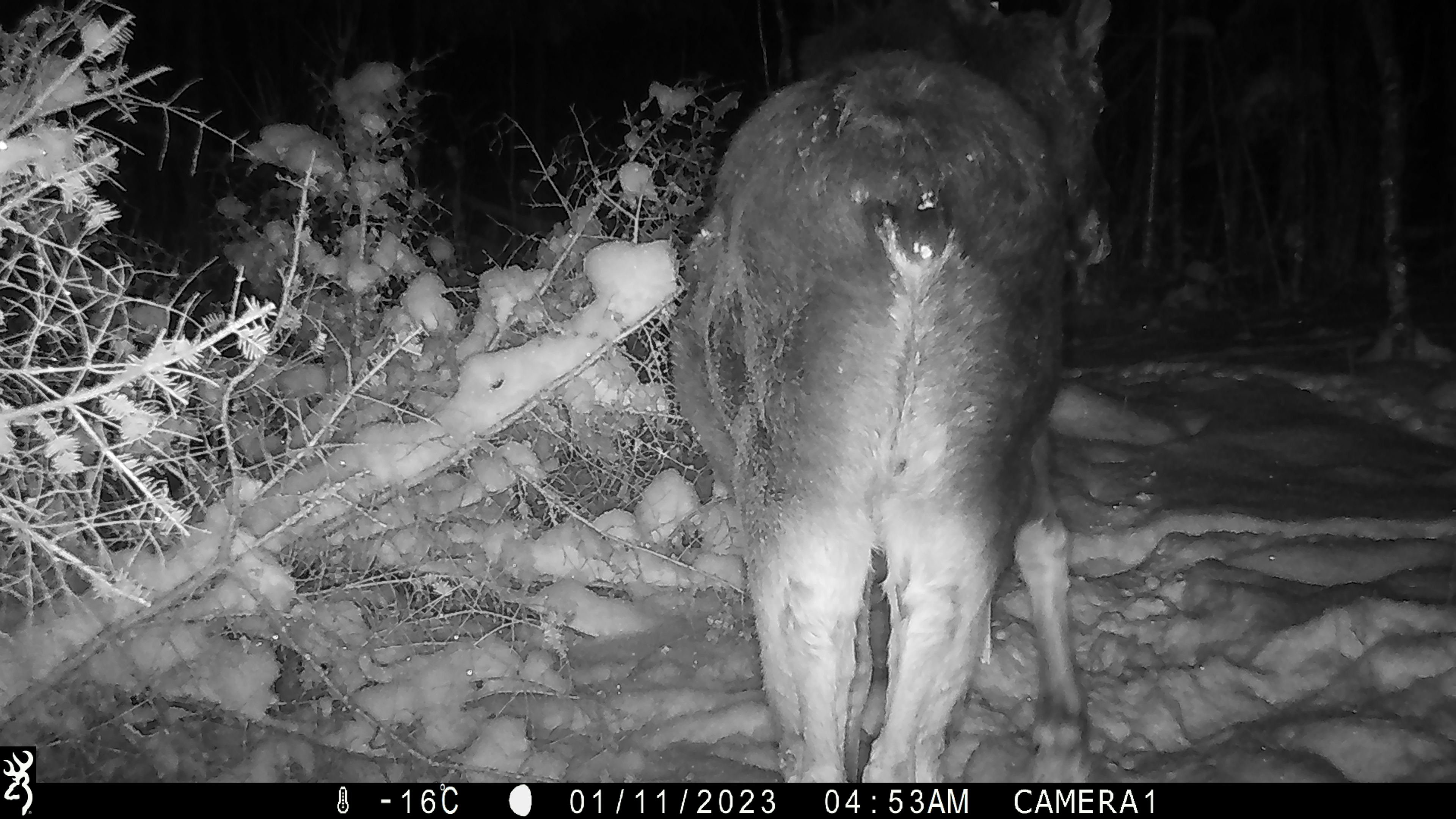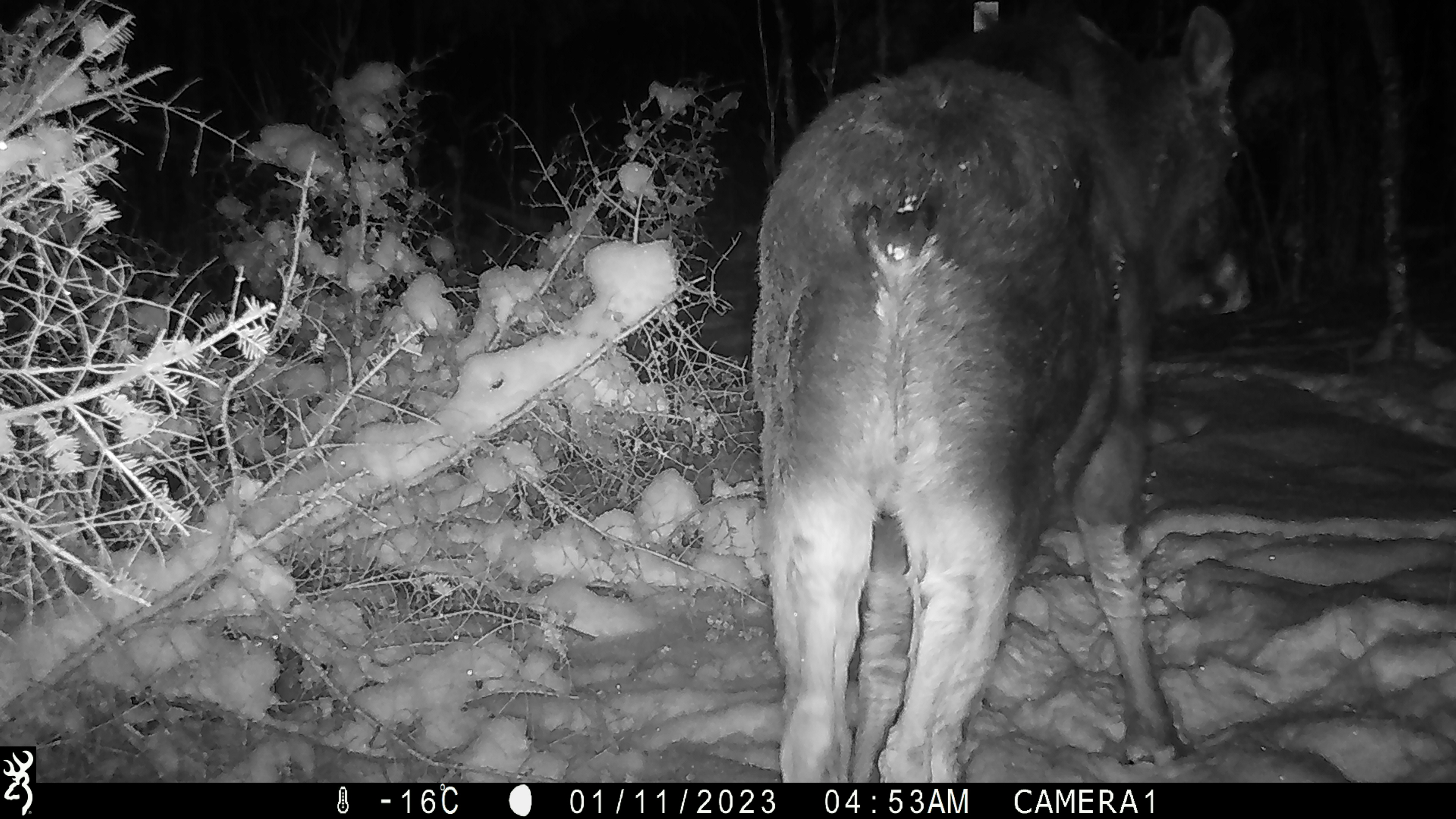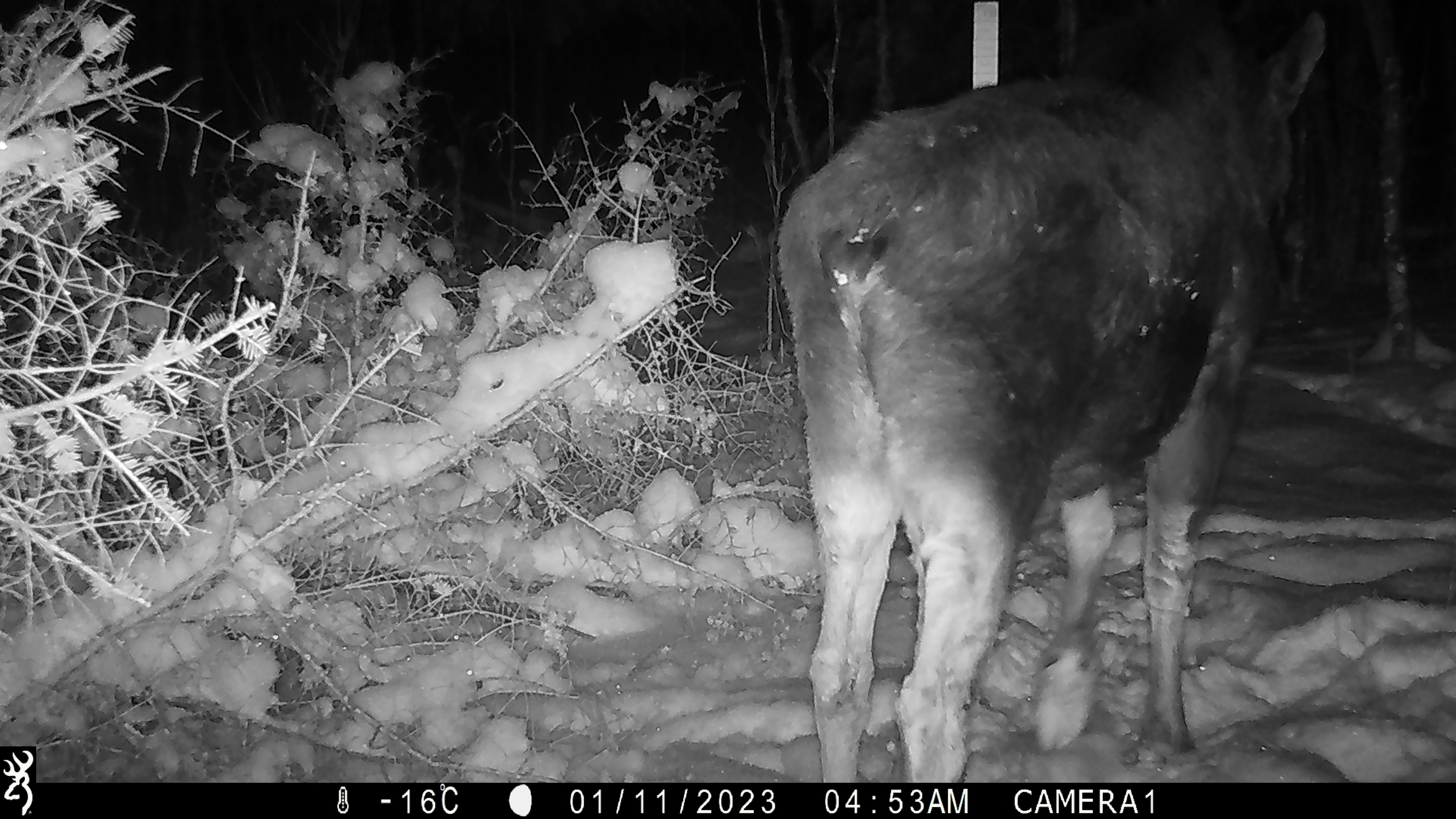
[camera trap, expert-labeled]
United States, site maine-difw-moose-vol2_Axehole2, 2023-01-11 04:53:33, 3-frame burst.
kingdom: Animalia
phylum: Chordata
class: Mammalia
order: Artiodactyla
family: Cervidae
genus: Alces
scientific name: Alces alces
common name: moose